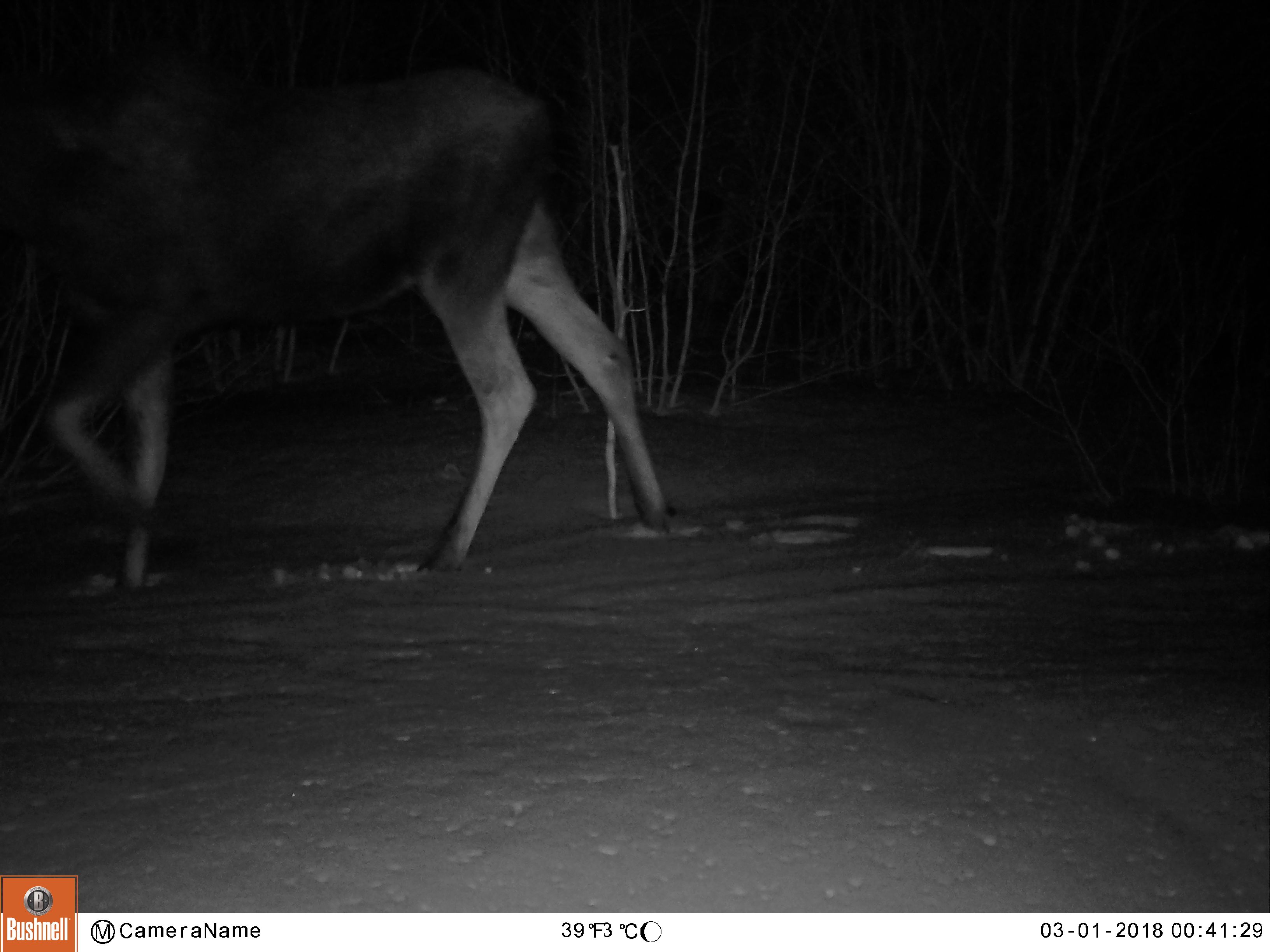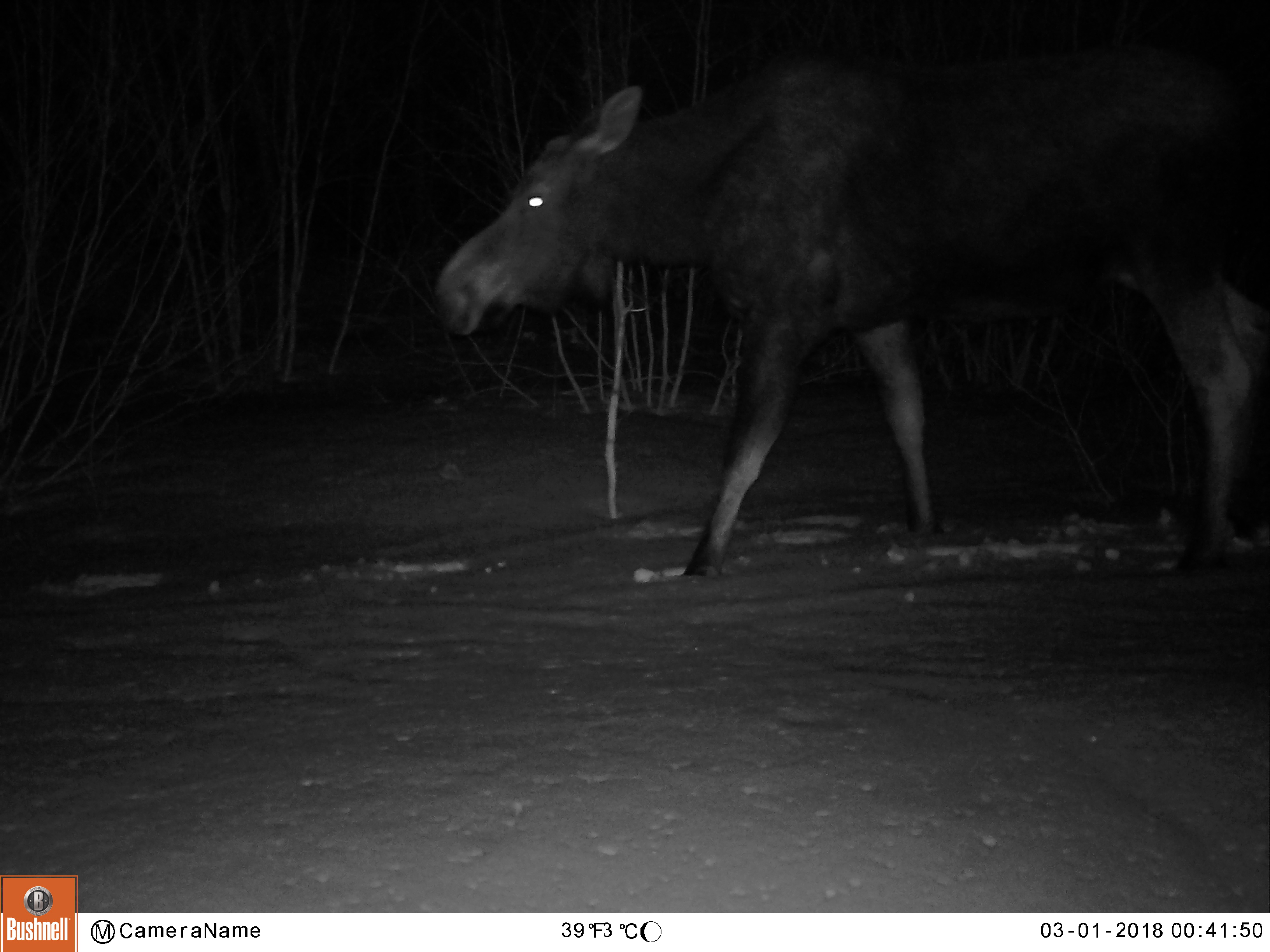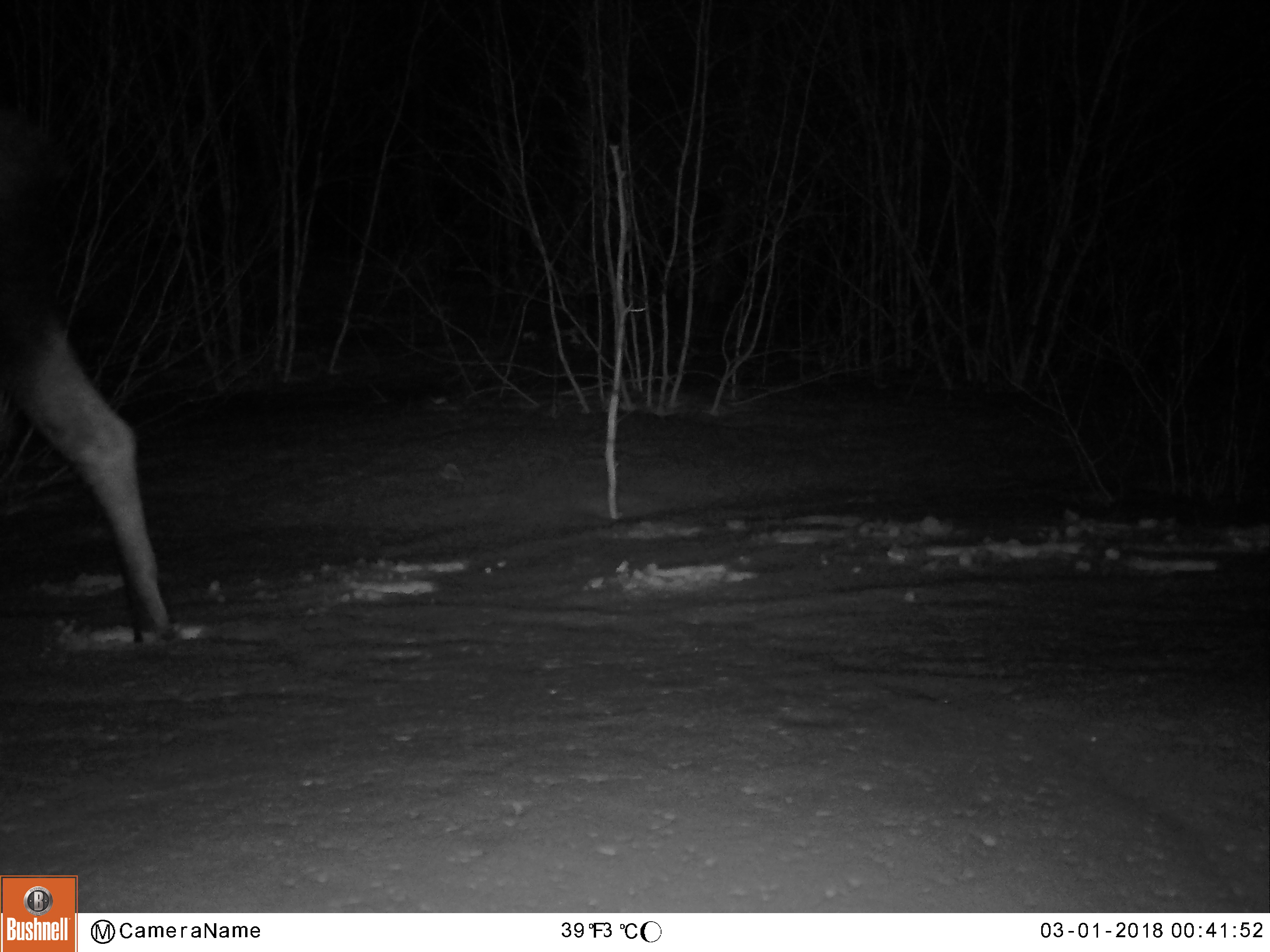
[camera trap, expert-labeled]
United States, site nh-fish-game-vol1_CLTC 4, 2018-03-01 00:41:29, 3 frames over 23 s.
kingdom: Animalia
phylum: Chordata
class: Mammalia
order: Artiodactyla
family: Cervidae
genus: Alces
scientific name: Alces alces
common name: moose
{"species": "moose (Alces alces)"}